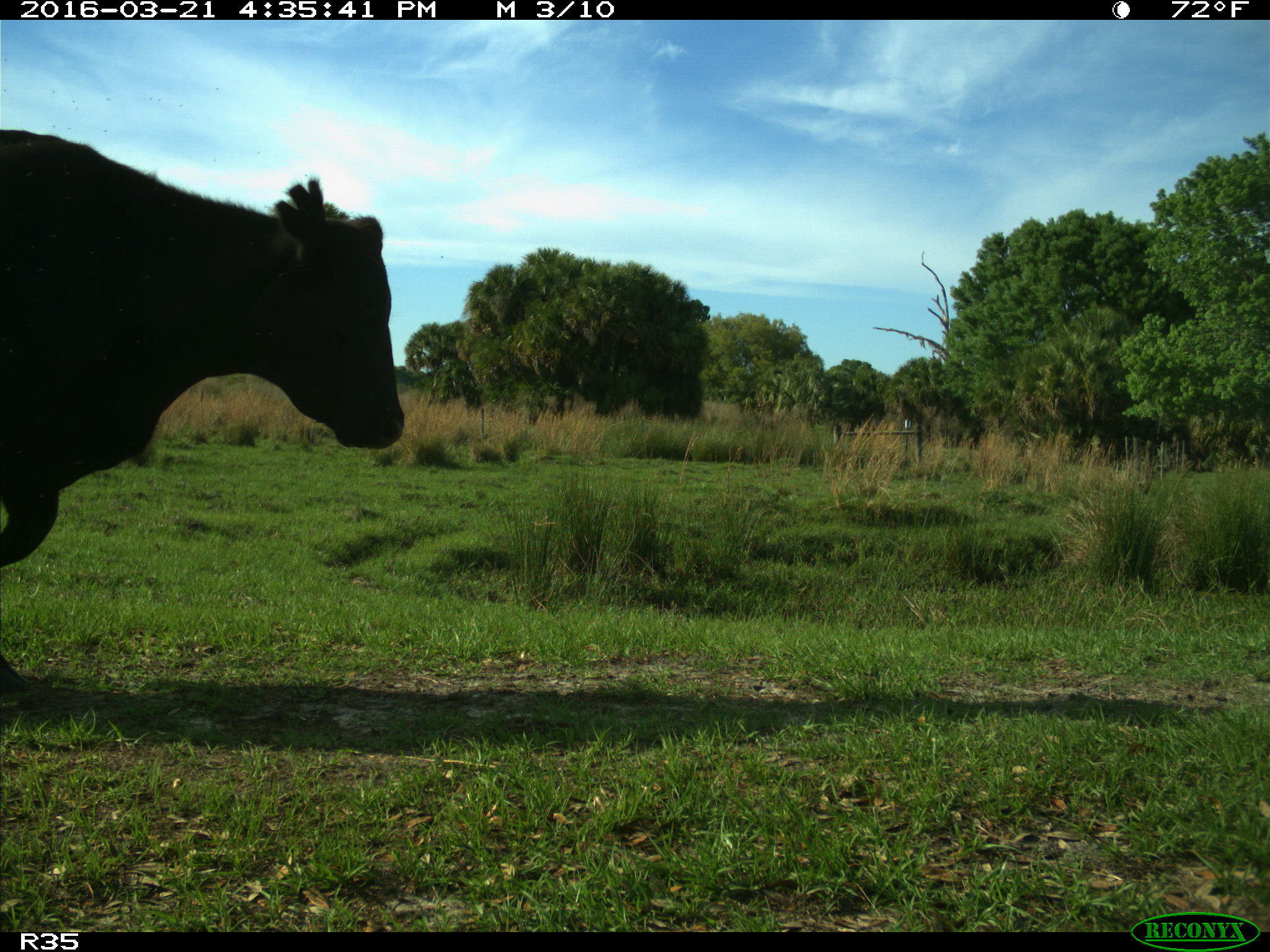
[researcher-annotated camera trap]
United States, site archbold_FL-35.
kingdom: Animalia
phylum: Chordata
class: Mammalia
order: Artiodactyla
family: Bovidae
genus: Bos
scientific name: Bos taurus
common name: domestic cow